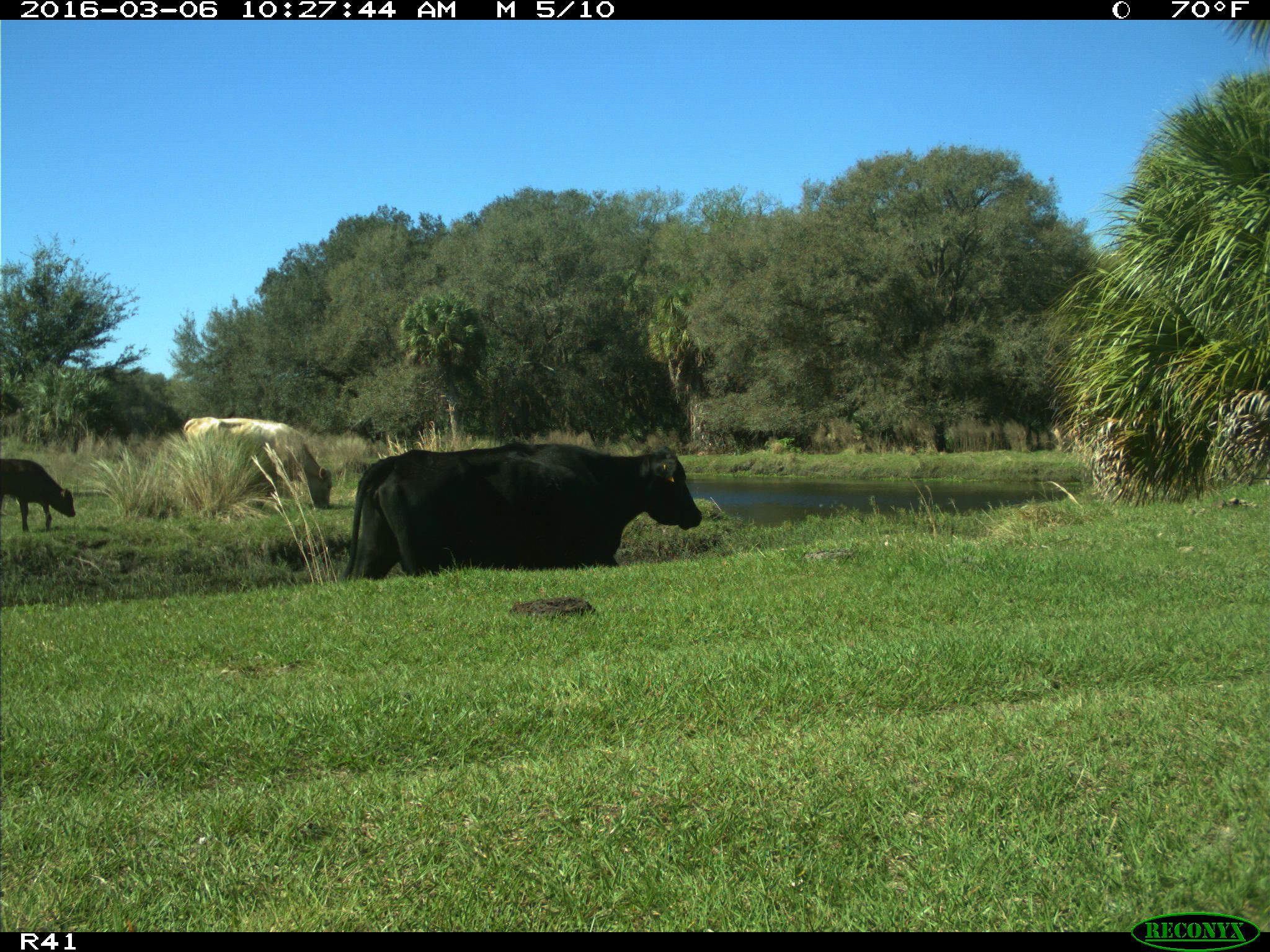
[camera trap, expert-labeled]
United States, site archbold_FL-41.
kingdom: Animalia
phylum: Chordata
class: Mammalia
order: Artiodactyla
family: Bovidae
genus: Bos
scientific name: Bos taurus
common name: domestic cow